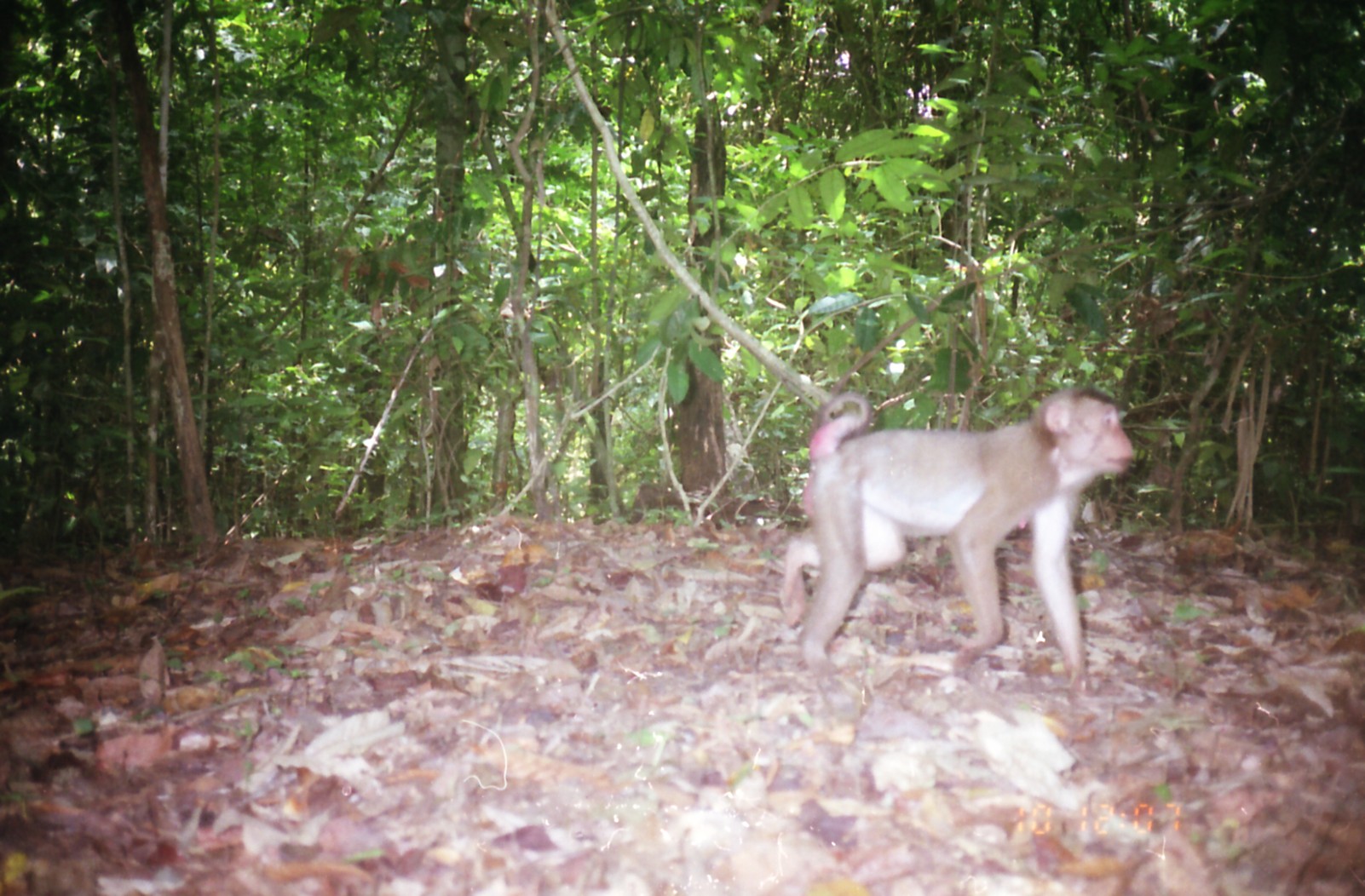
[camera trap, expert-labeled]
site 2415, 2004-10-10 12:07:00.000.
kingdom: Animalia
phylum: Chordata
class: Mammalia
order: Primates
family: Cercopithecidae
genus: Macaca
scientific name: Macaca nemestrina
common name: southern pig-tailed macaque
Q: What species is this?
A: Macaca nemestrina (southern pig-tailed macaque).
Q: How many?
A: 1.